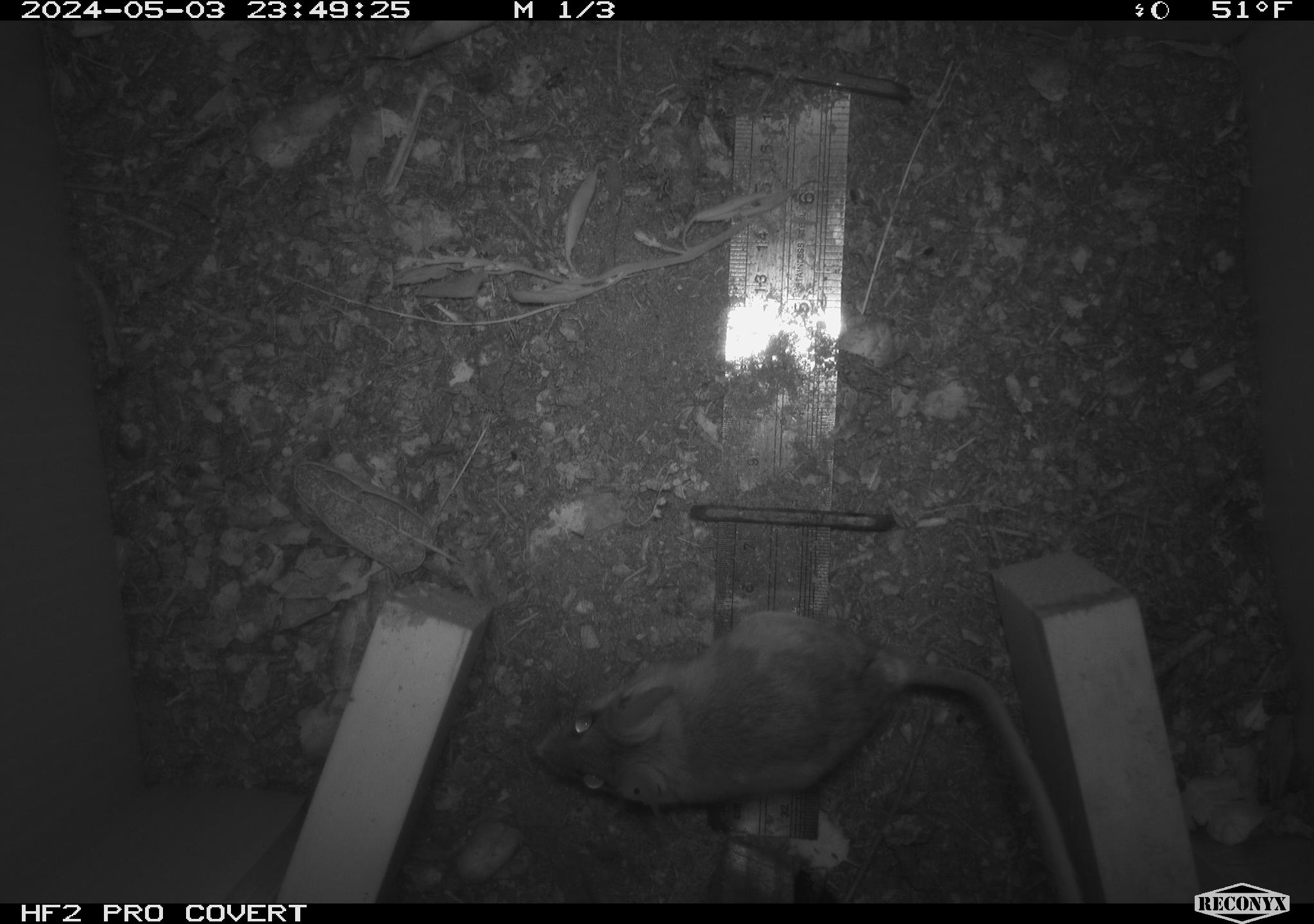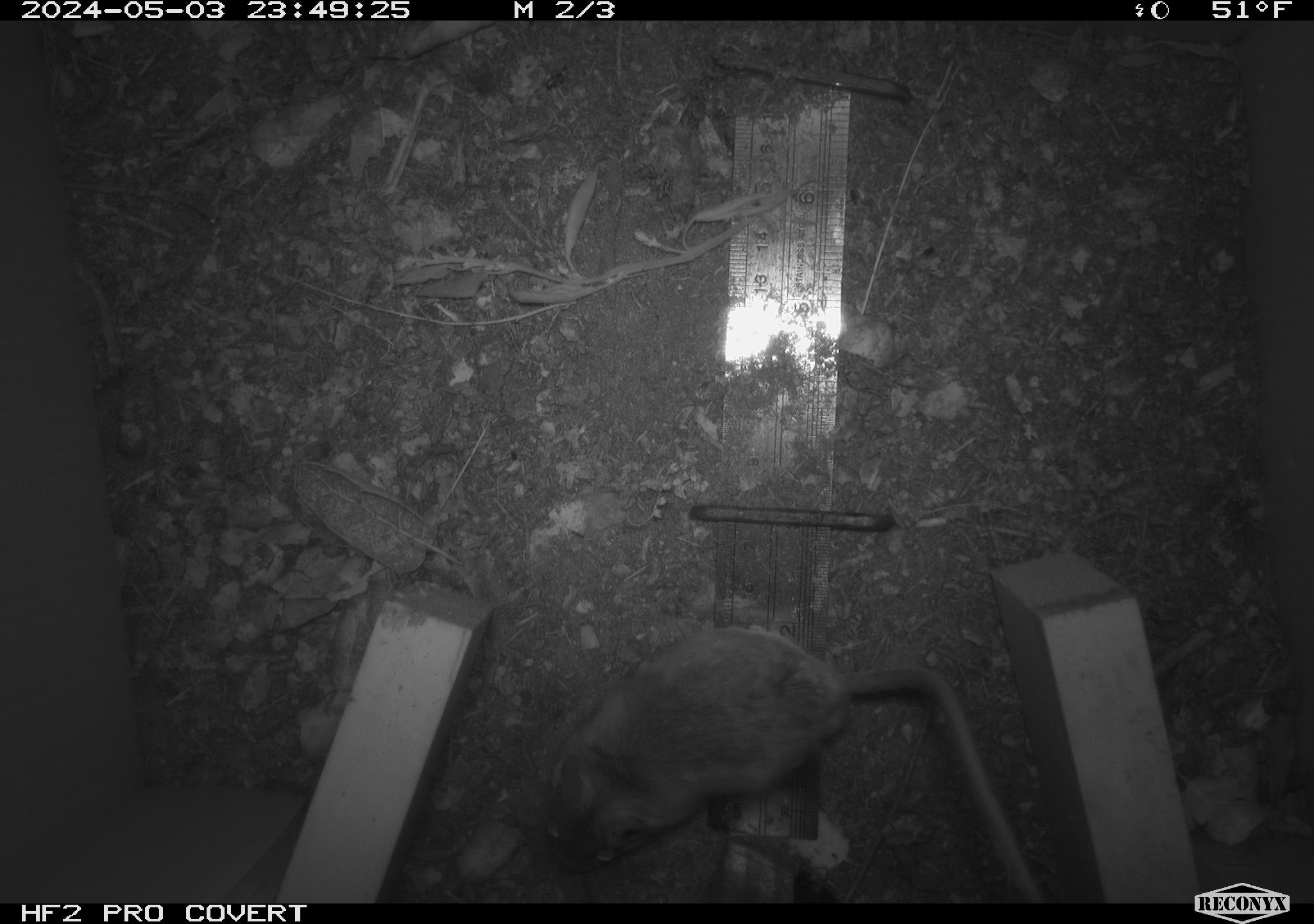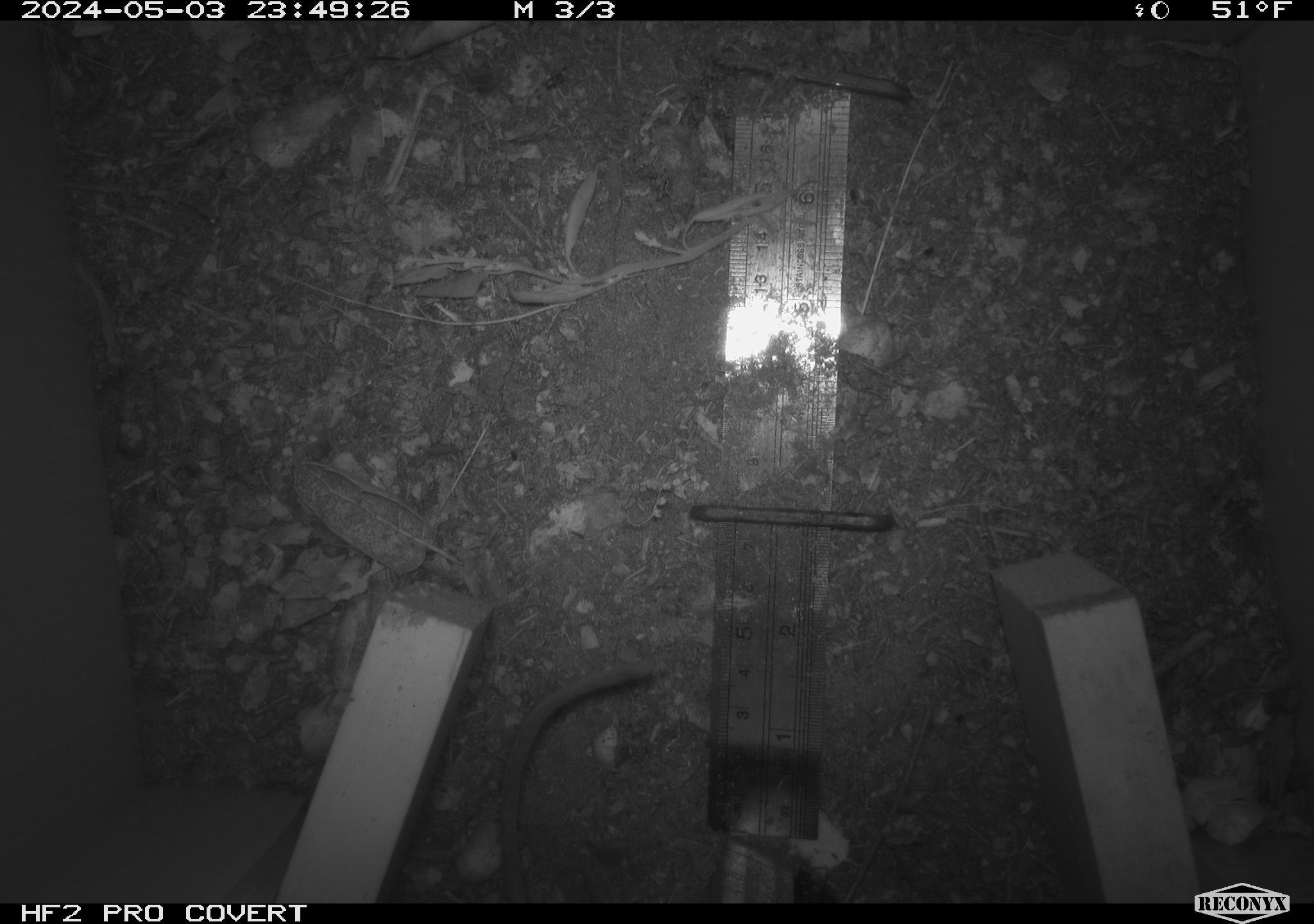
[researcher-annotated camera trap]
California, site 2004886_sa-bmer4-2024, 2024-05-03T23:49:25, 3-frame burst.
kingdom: Animalia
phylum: Chordata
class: Mammalia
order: Rodentia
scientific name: Rodentia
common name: mouse species